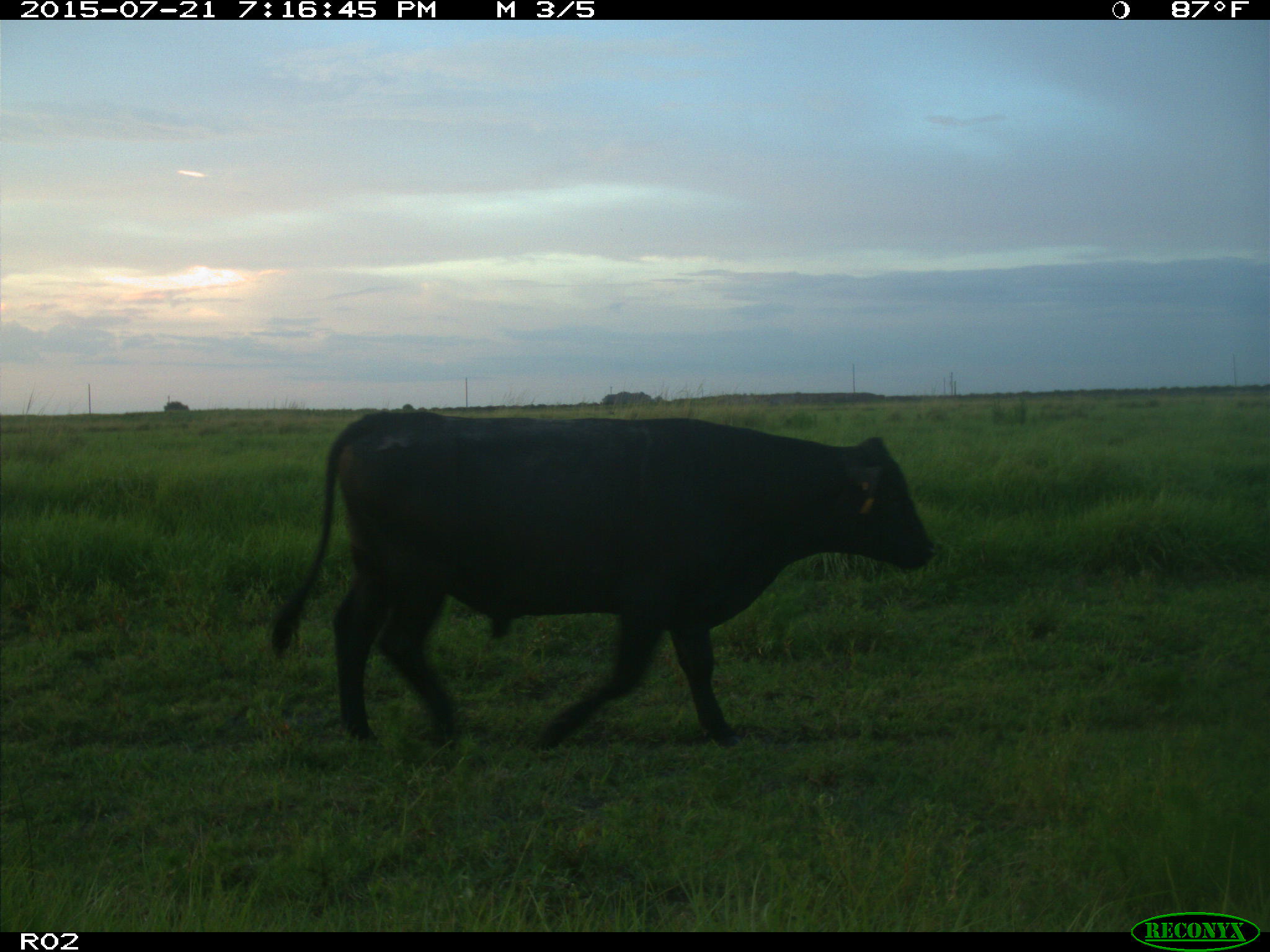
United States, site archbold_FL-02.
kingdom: Animalia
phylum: Chordata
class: Mammalia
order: Artiodactyla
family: Bovidae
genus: Bos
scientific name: Bos taurus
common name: domestic cow